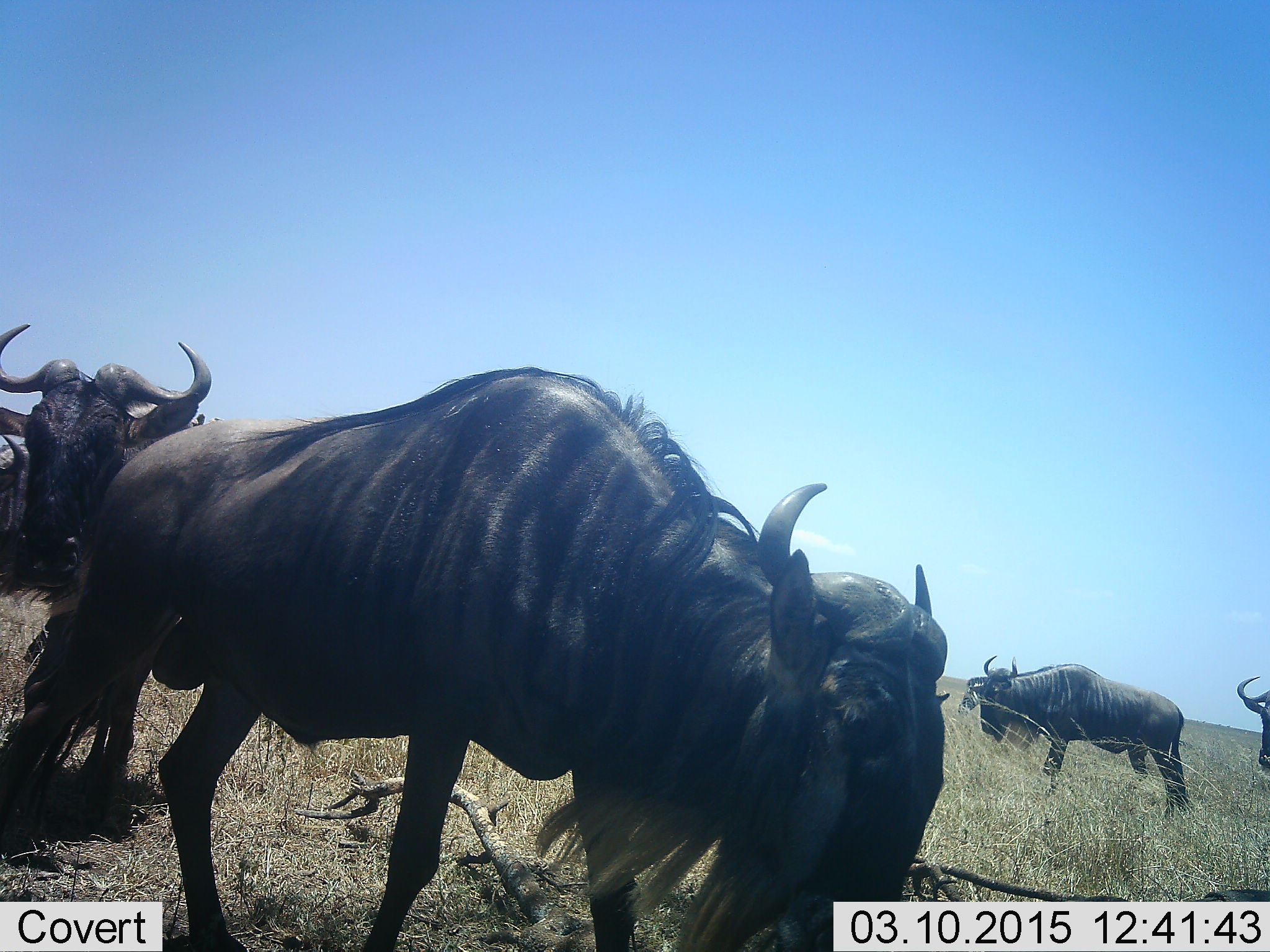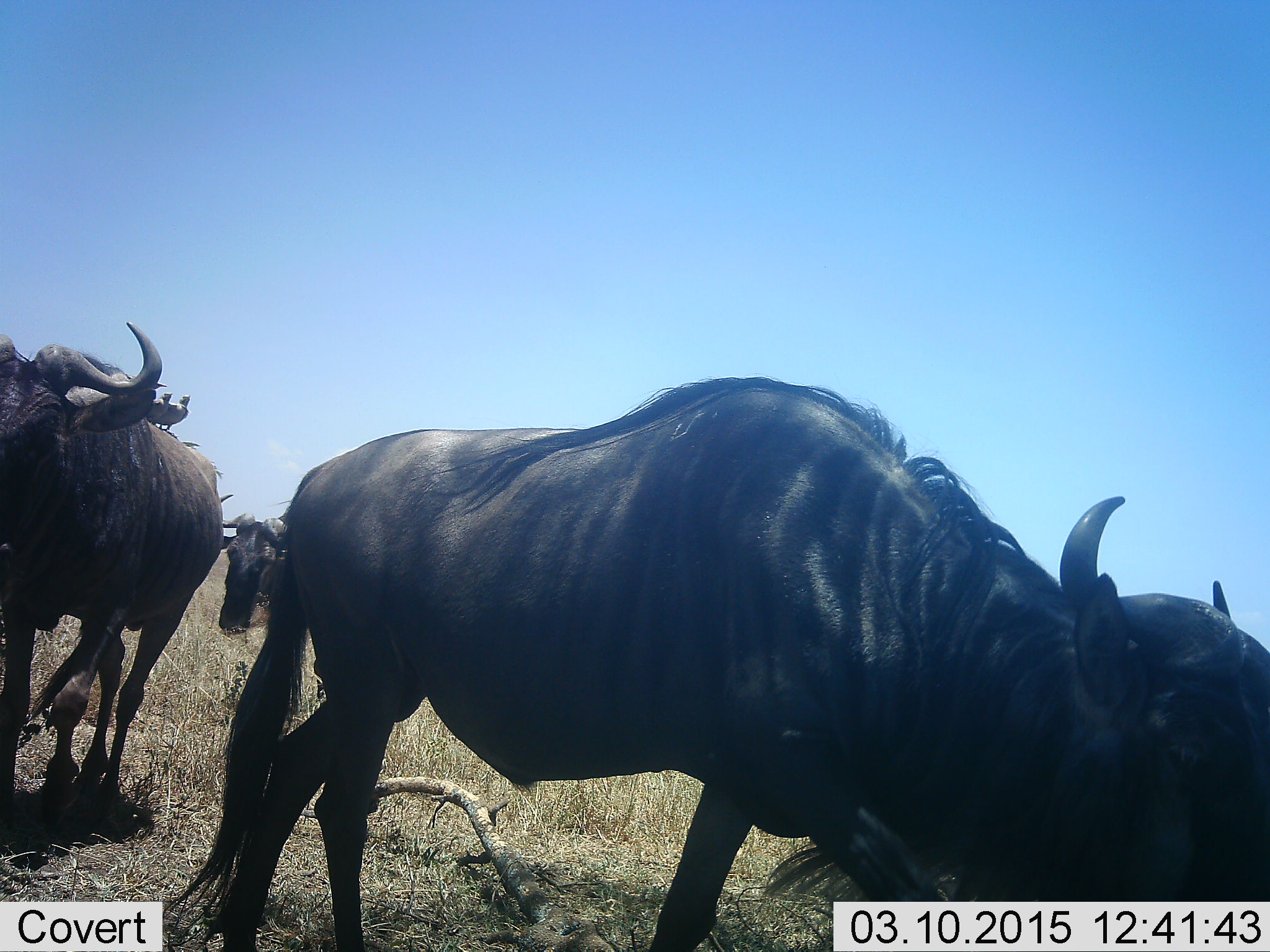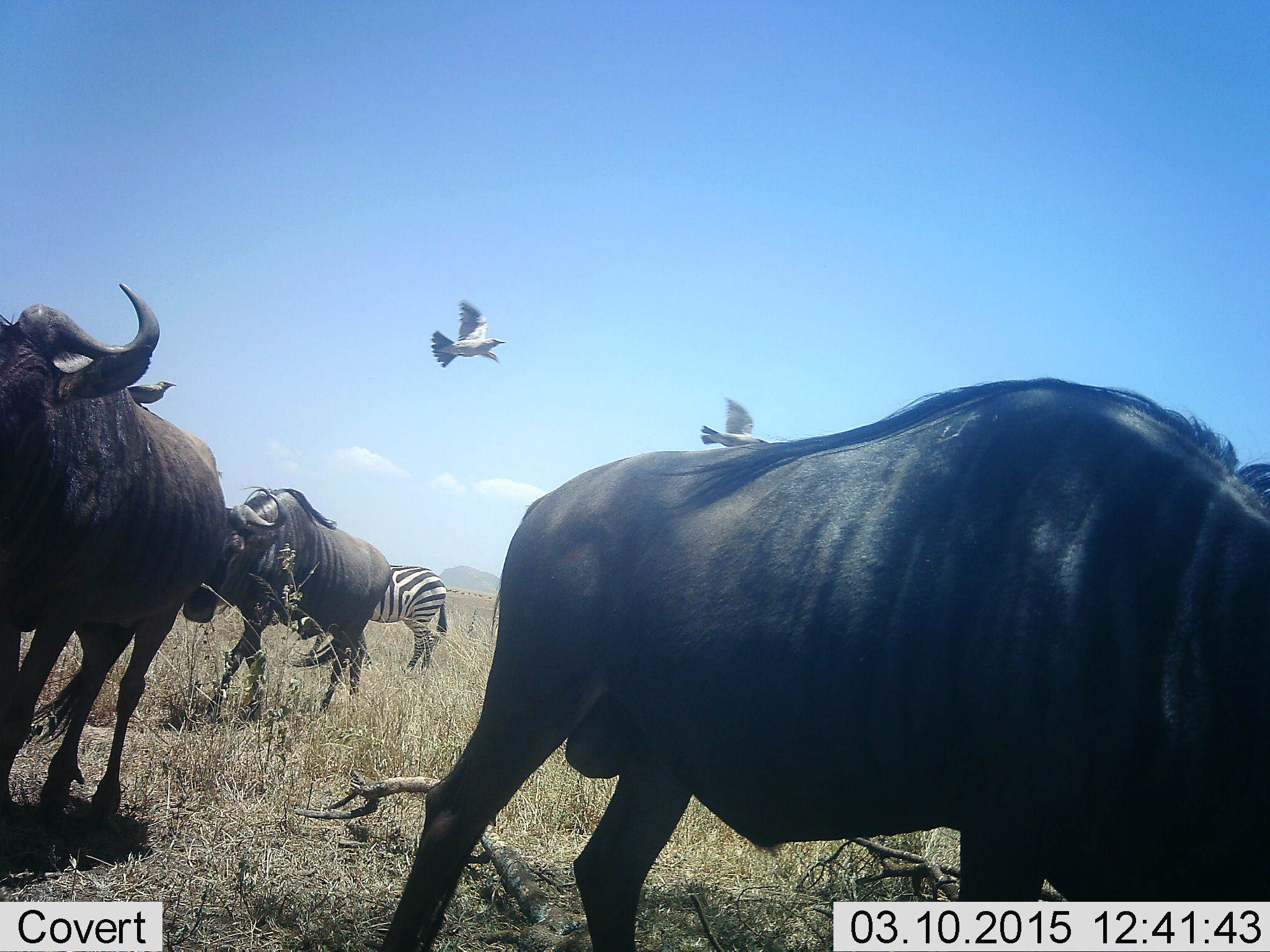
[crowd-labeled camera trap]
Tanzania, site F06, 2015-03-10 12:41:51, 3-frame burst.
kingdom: Animalia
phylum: Chordata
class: Aves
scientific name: Aves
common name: bird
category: otherbird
Otherbird (bird) (Aves), count 2. Behavior (volunteer vote fractions): standing 36%, resting 0%, moving 91%, interacting 9%. Young present (vote fraction): 0%. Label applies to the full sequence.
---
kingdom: Animalia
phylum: Chordata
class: Mammalia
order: Artiodactyla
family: Bovidae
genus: Connochaetes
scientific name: Connochaetes taurinus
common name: blue wildebeest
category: wildebeest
Wildebeest (blue wildebeest) (Connochaetes taurinus), count 5. Behavior (volunteer vote fractions): standing 68%, resting 11%, moving 79%, interacting 0%. Young present (vote fraction): 0%. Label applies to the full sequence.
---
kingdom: Animalia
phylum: Chordata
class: Mammalia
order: Perissodactyla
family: Equidae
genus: Equus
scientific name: Equus quagga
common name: plains zebra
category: zebra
Zebra (plains zebra) (Equus quagga), count 1. Behavior (volunteer vote fractions): standing 69%, resting 0%, moving 8%, interacting 0%. Young present (vote fraction): 0%. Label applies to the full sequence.